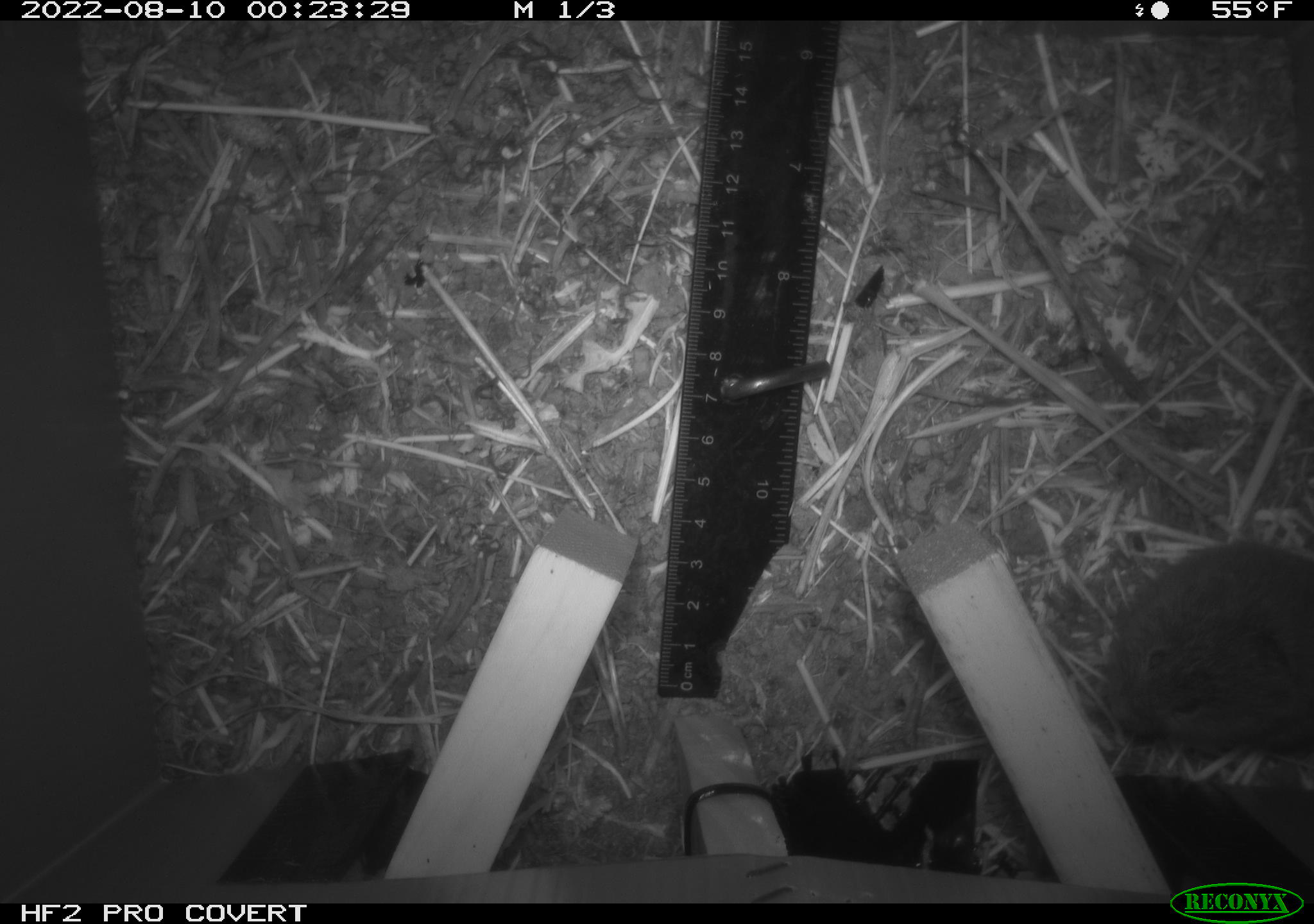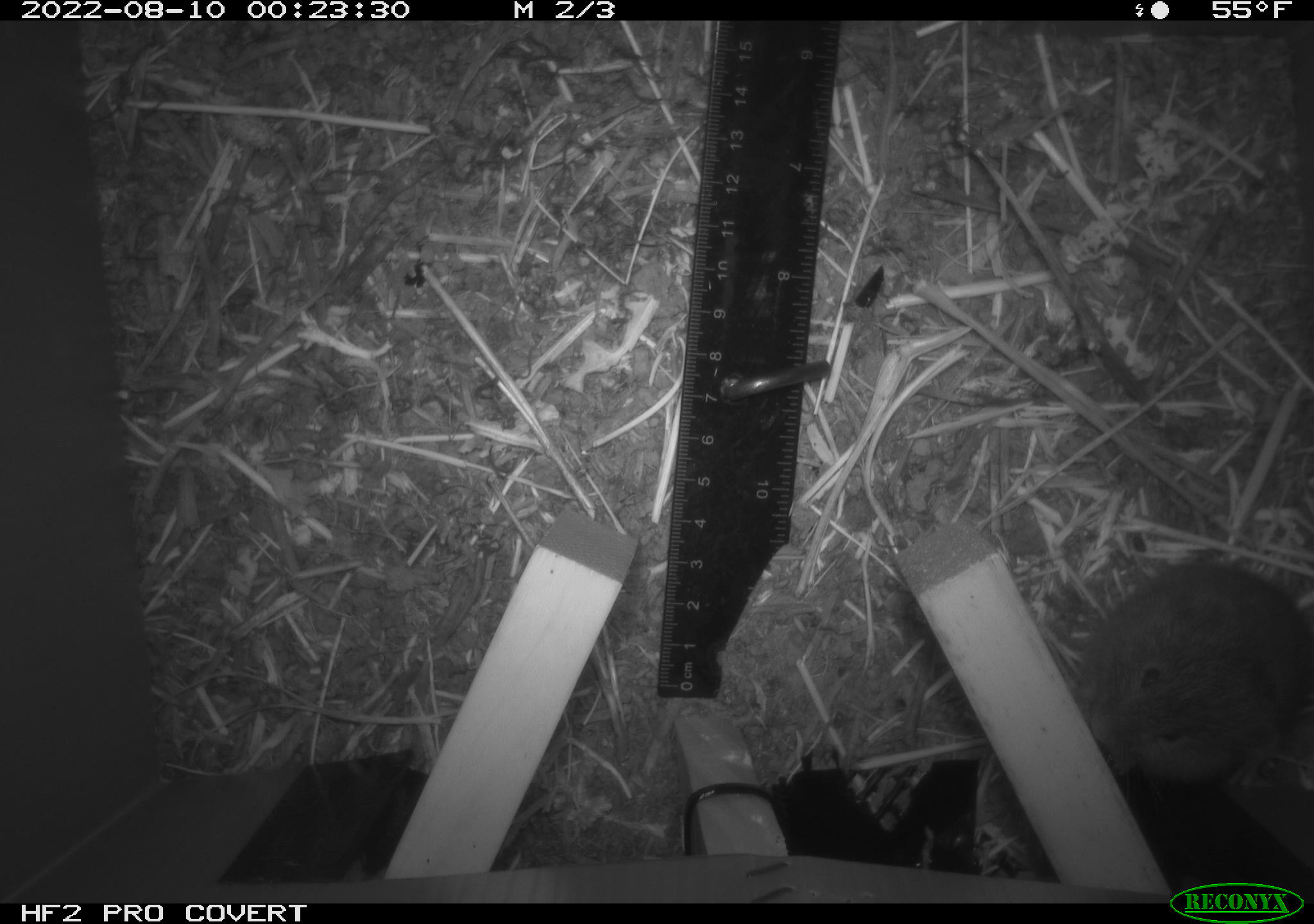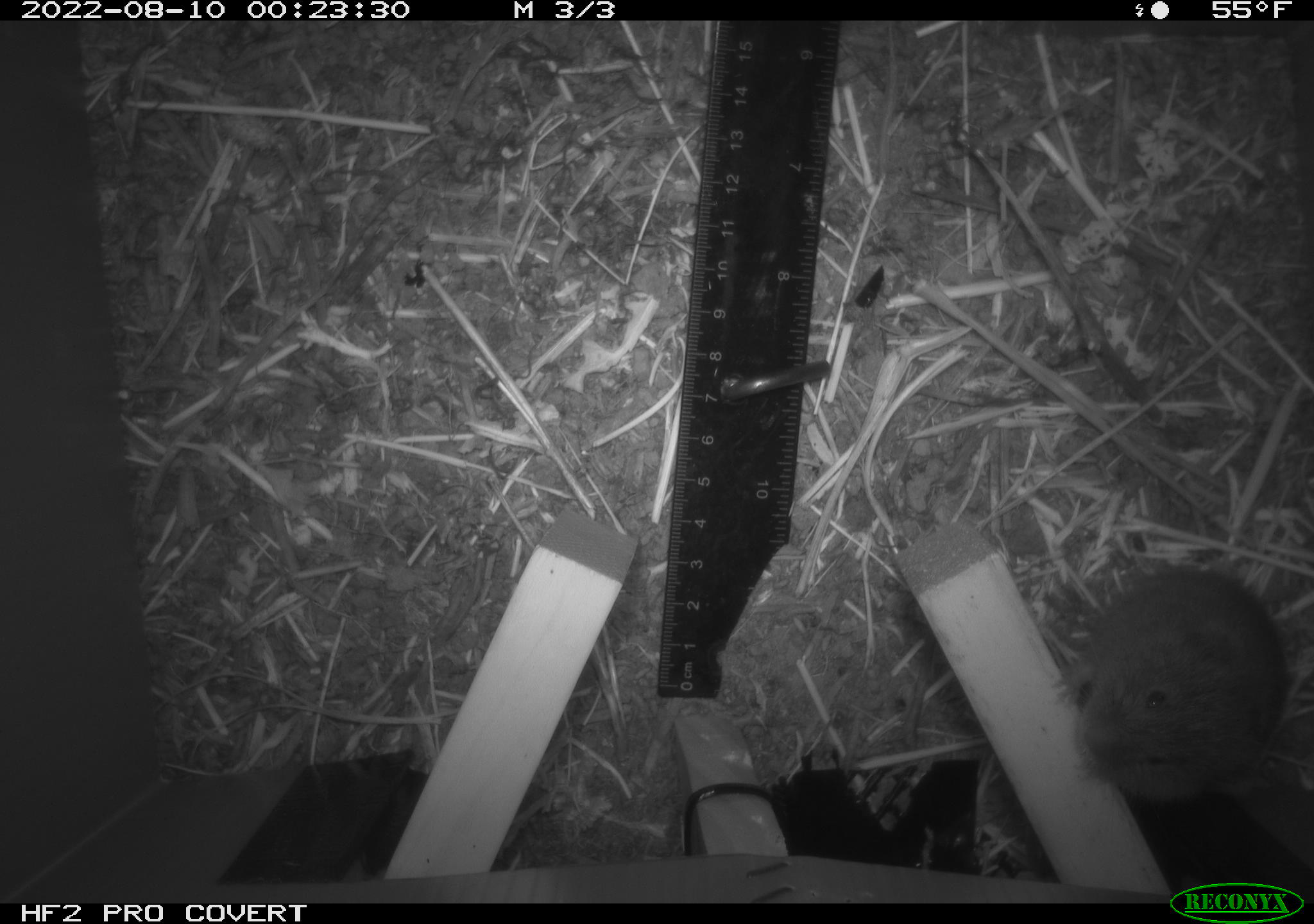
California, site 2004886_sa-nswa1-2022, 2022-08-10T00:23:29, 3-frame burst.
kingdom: Animalia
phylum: Chordata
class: Mammalia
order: Rodentia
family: Cricetidae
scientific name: Cricetidae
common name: hamsters, voles, lemmings, and allies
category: cricetidae family